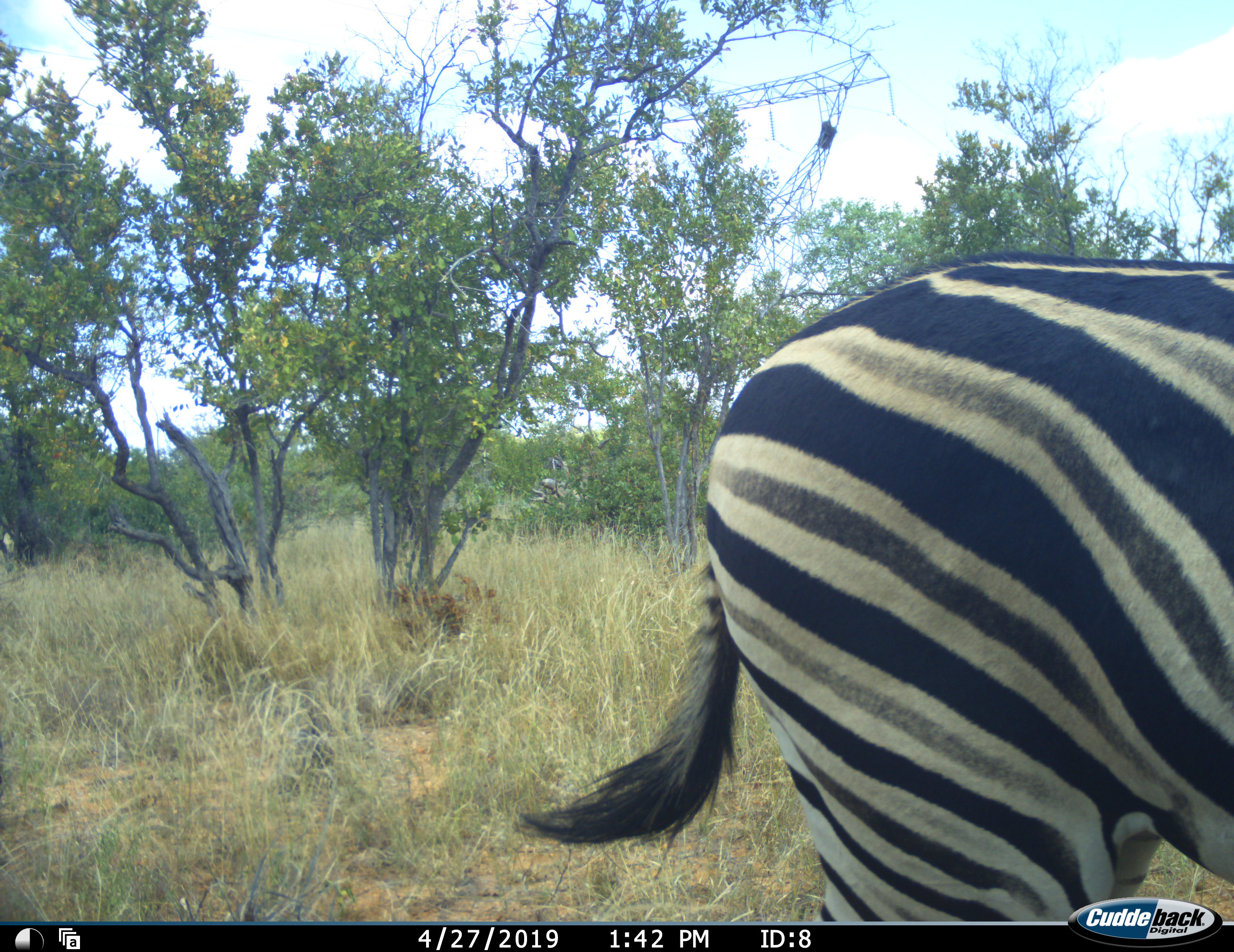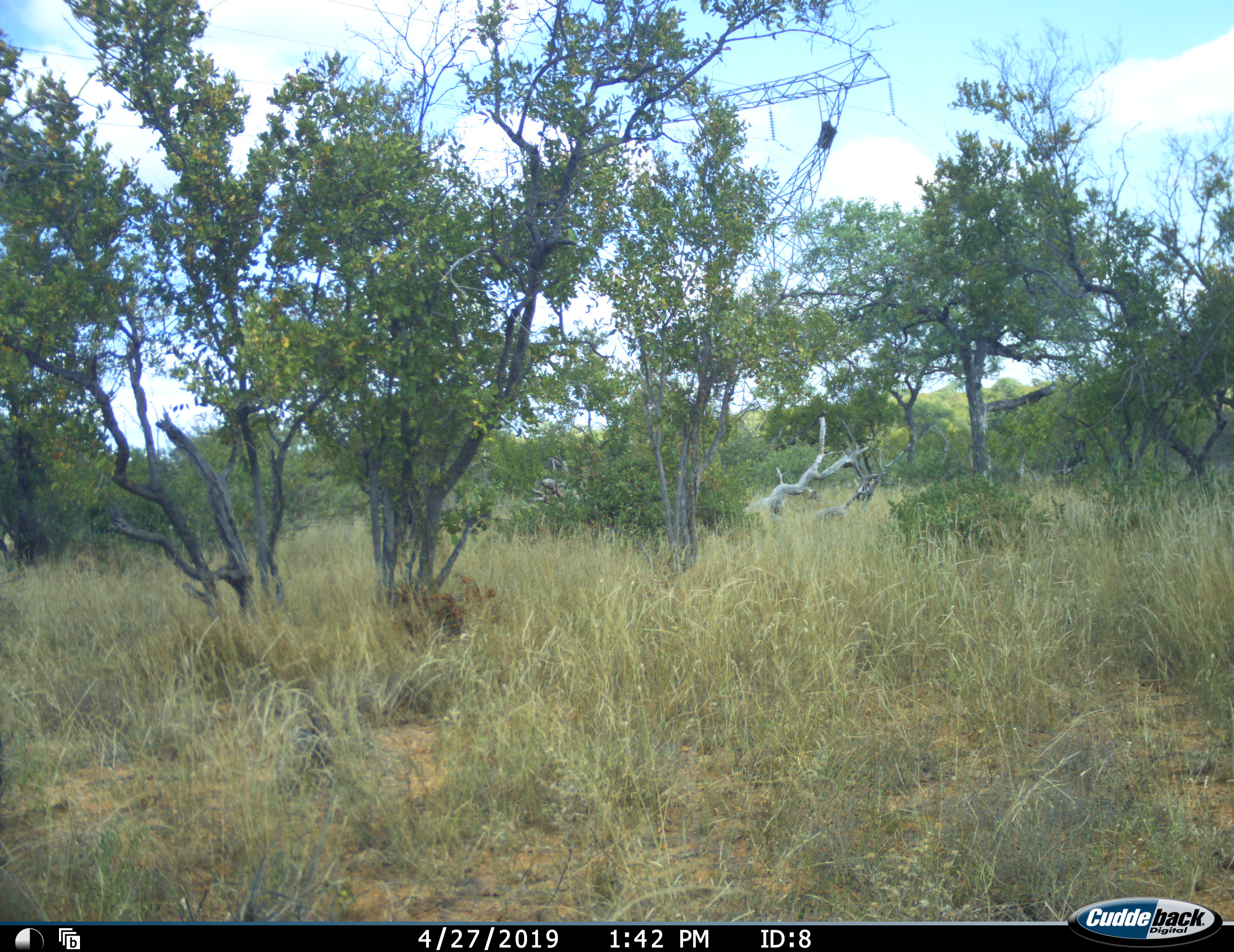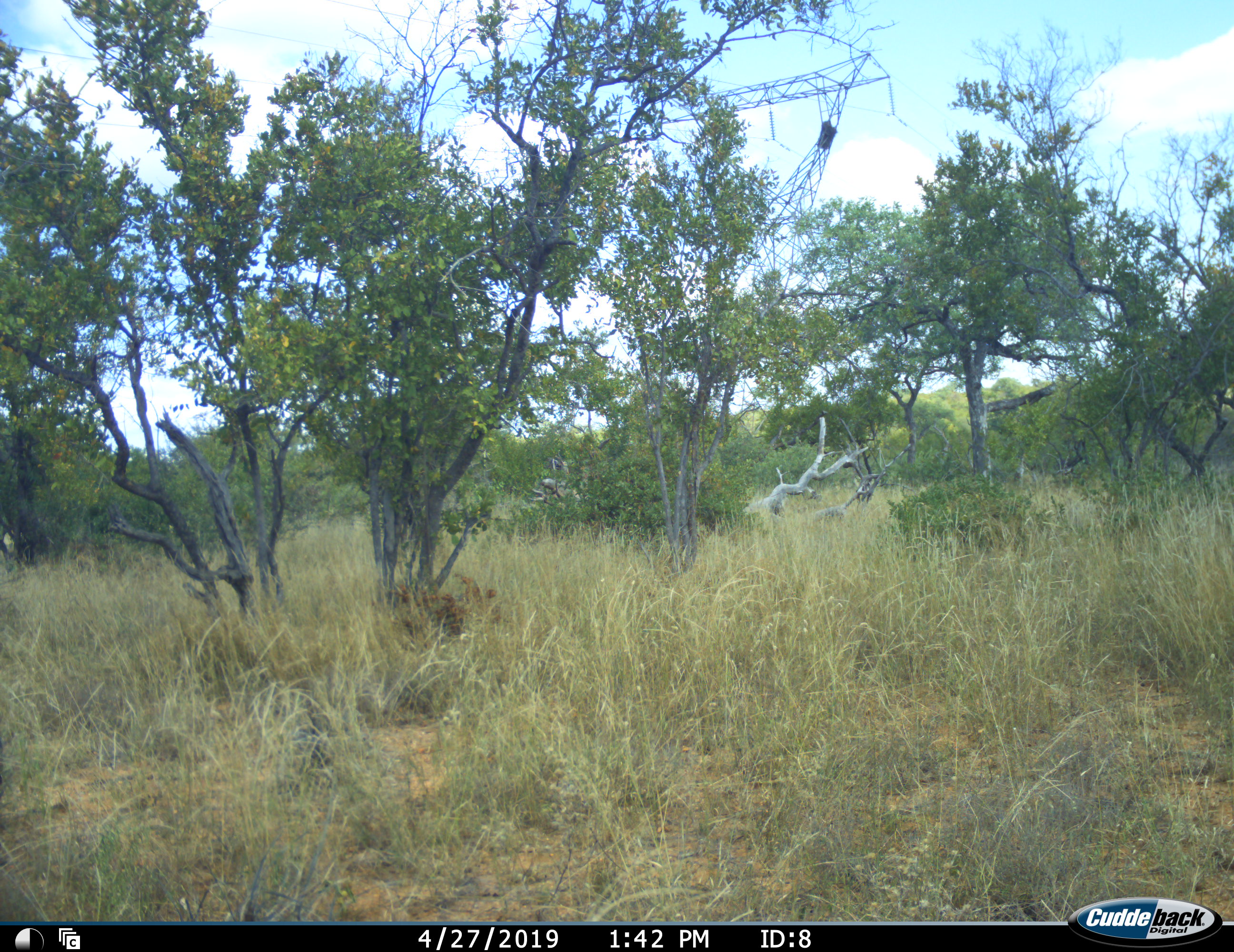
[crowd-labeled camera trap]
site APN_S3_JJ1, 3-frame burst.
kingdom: Animalia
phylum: Chordata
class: Mammalia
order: Perissodactyla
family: Equidae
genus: Equus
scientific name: Equus quagga burchellii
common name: burchell's zebra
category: zebraburchells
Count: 1.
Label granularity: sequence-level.